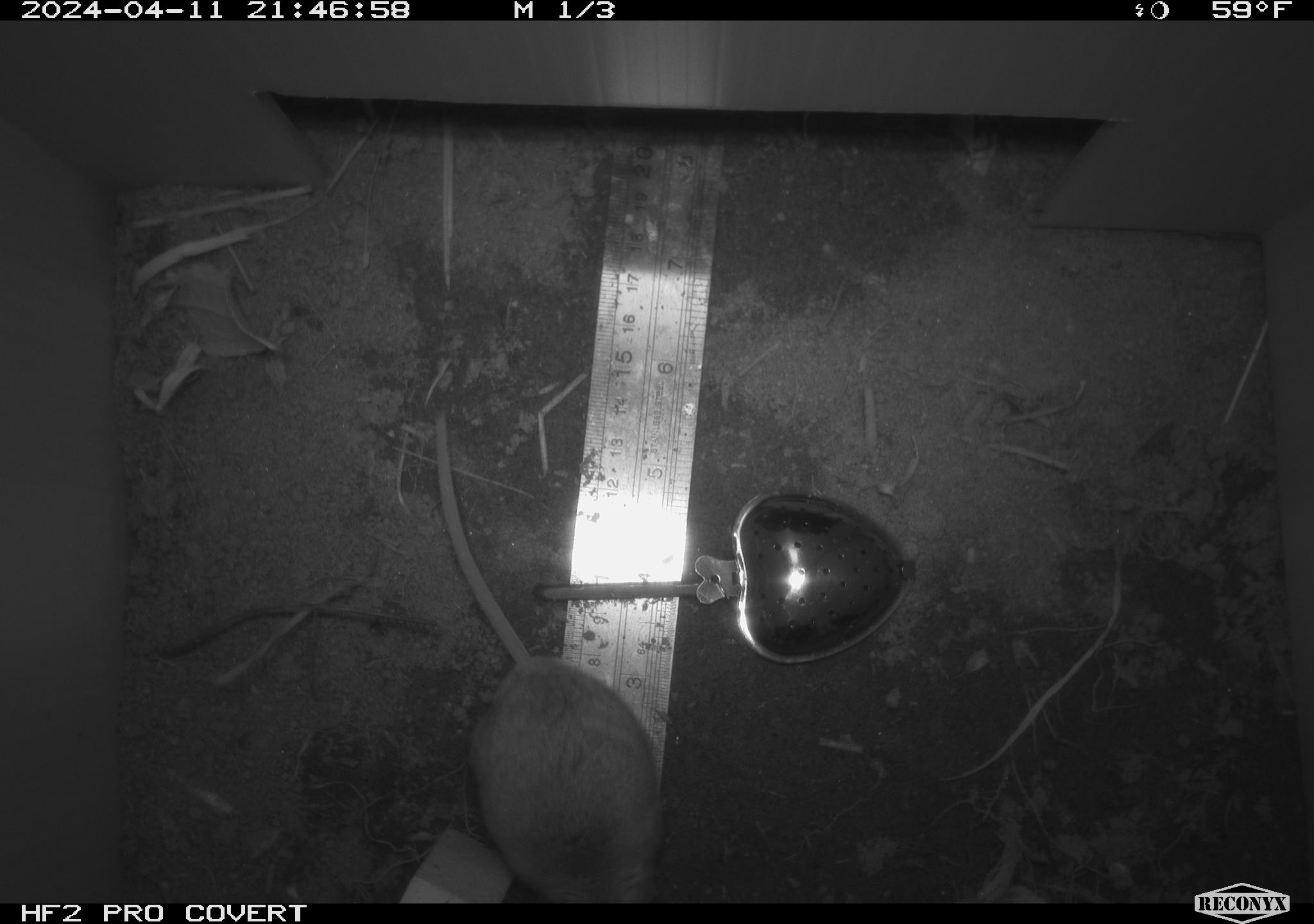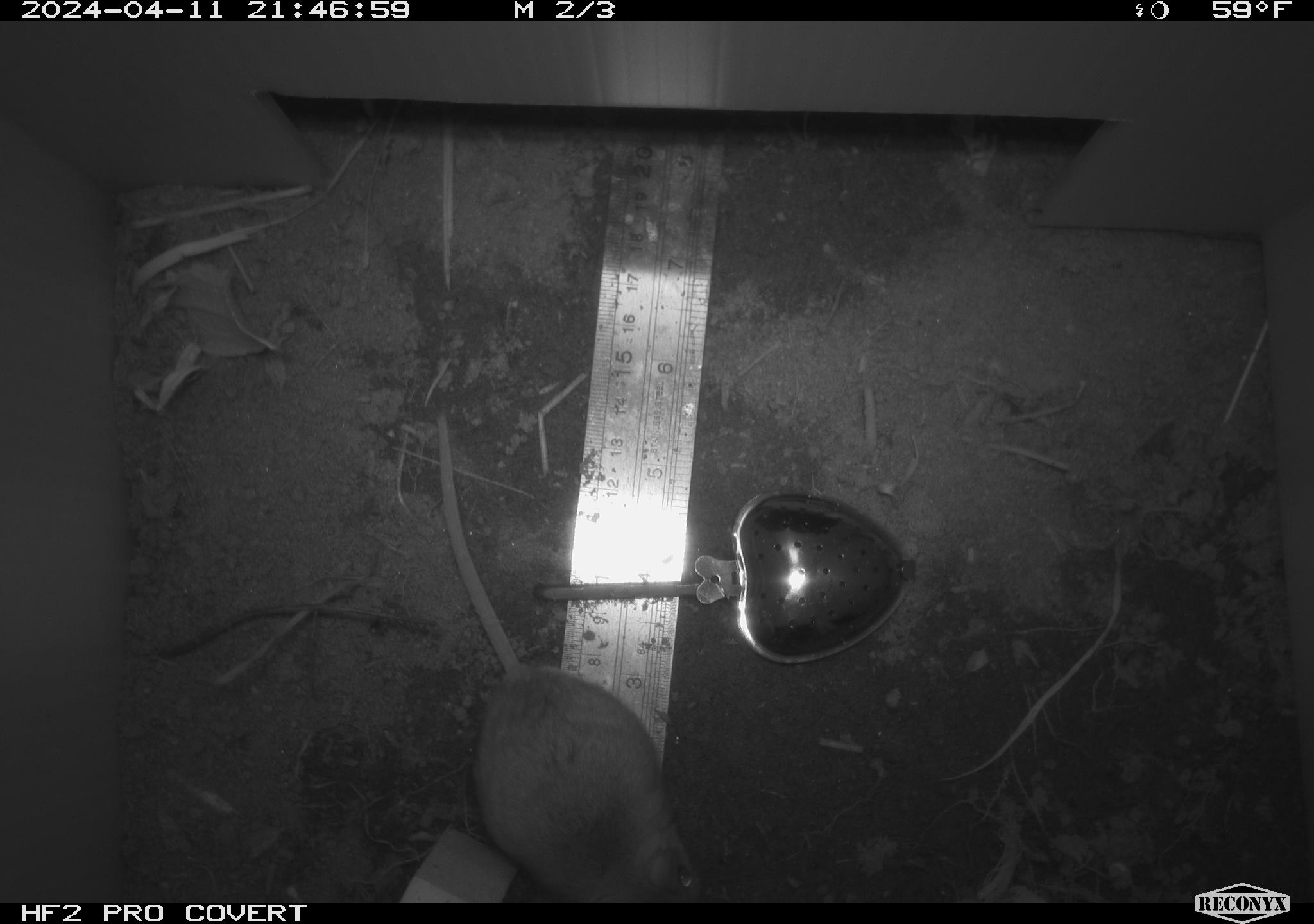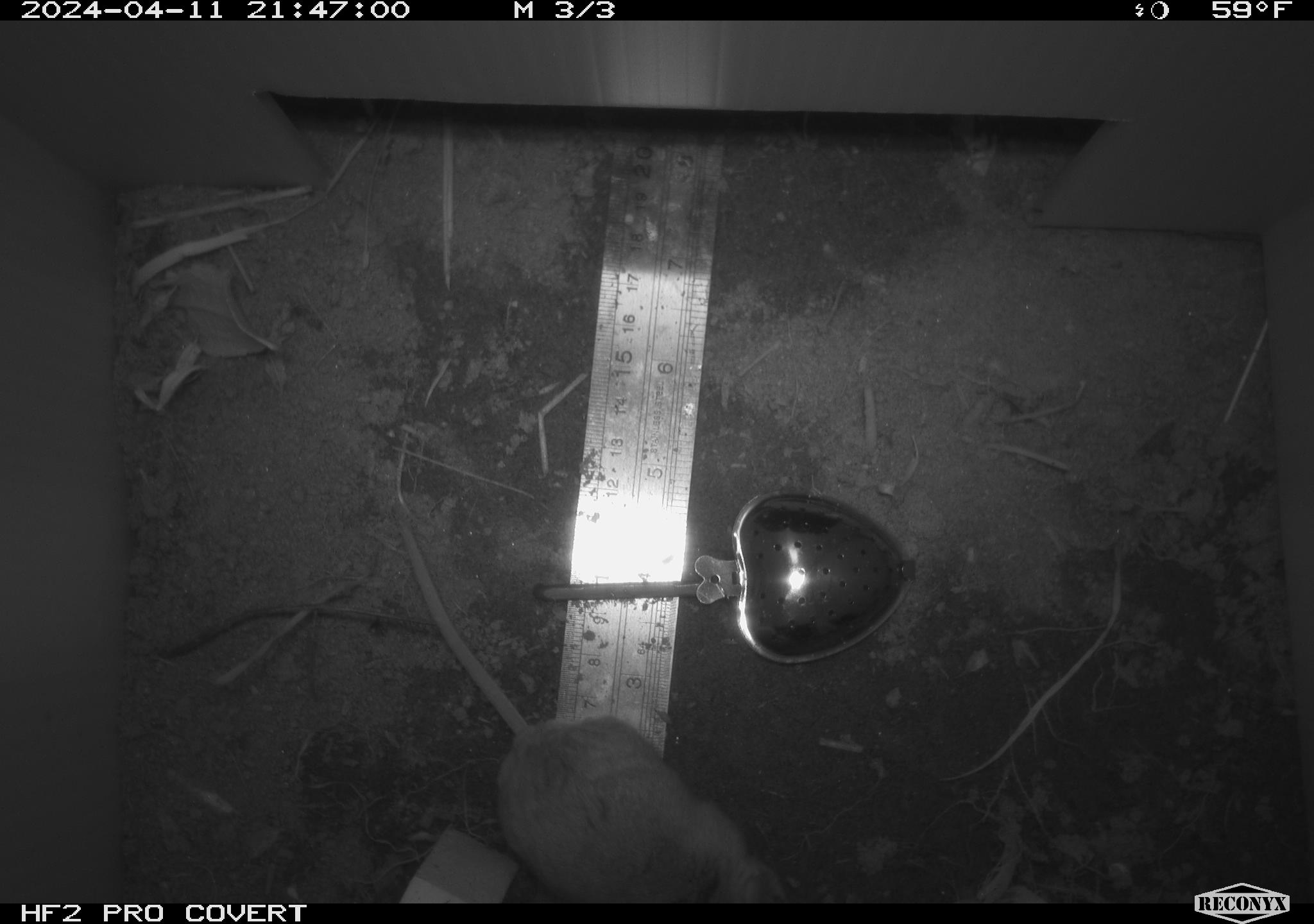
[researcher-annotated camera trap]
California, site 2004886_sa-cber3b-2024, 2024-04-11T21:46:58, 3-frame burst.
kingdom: Animalia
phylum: Chordata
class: Mammalia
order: Rodentia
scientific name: Rodentia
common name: mouse species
Mouse species (Rodentia).